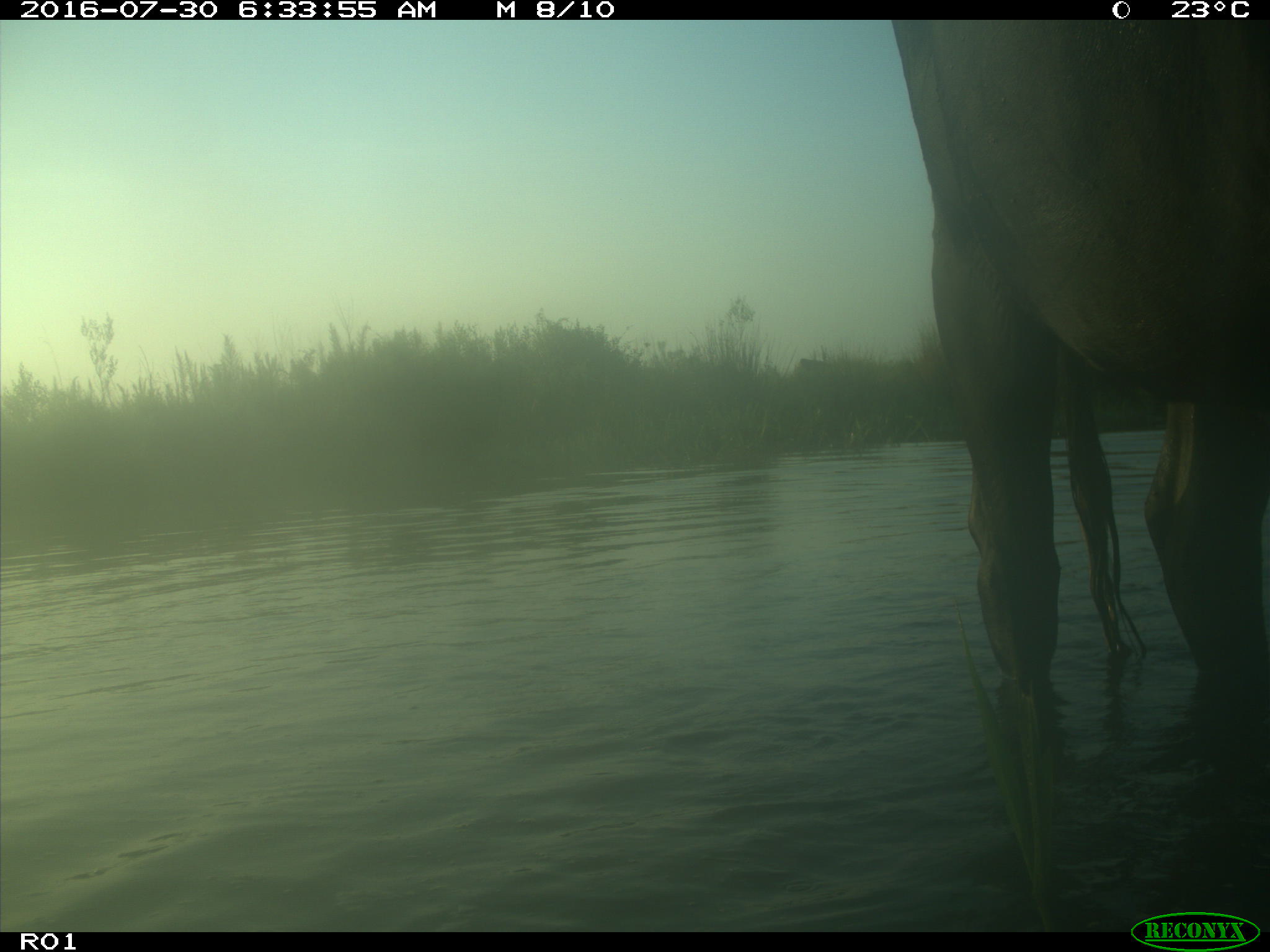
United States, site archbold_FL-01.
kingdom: Animalia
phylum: Chordata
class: Mammalia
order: Artiodactyla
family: Bovidae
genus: Bos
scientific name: Bos taurus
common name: domestic cow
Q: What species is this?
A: Bos taurus (domestic cow).